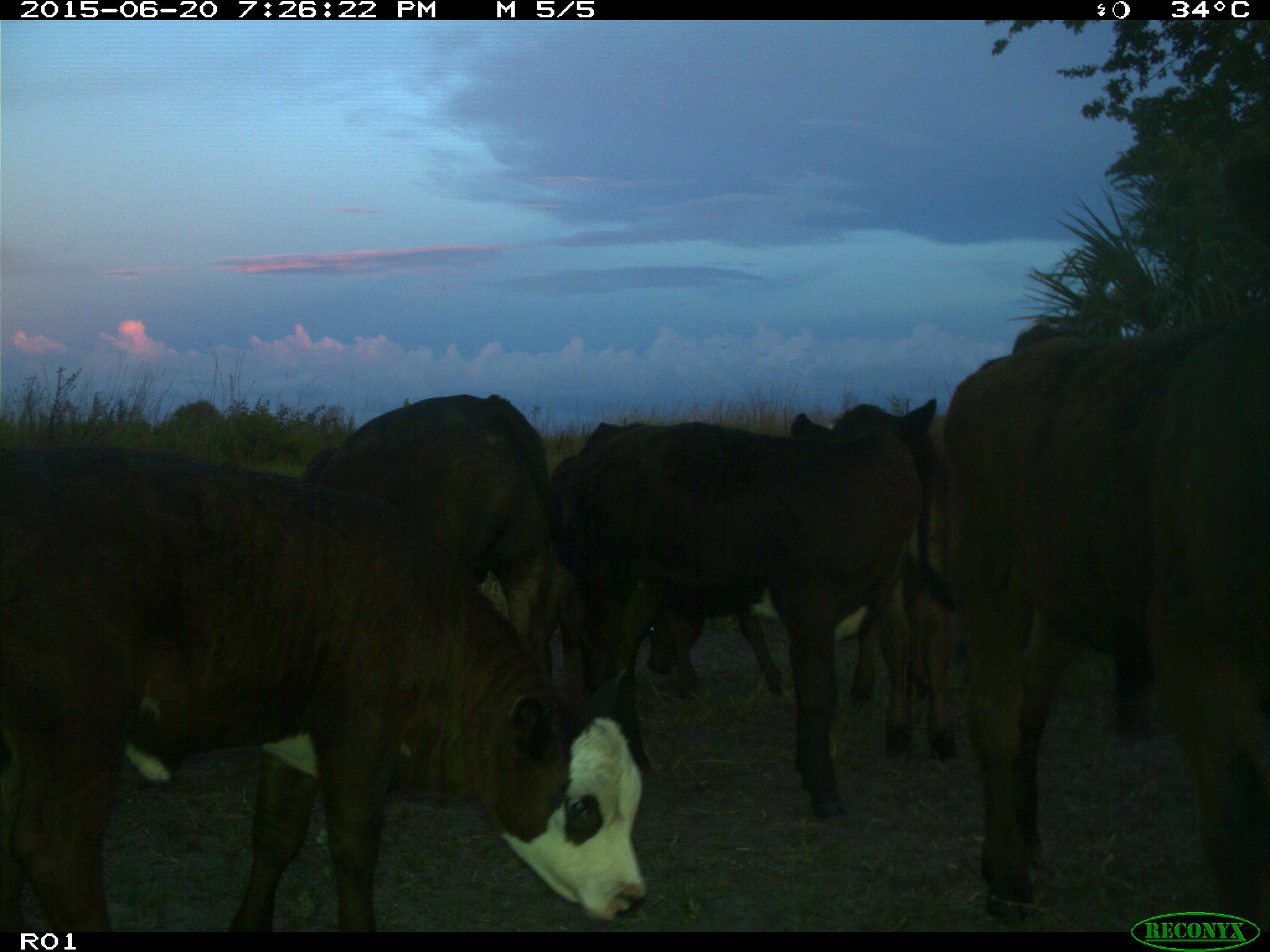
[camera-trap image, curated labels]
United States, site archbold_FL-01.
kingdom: Animalia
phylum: Chordata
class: Mammalia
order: Artiodactyla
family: Bovidae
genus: Bos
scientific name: Bos taurus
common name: domestic cow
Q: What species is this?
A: Bos taurus (domestic cow).